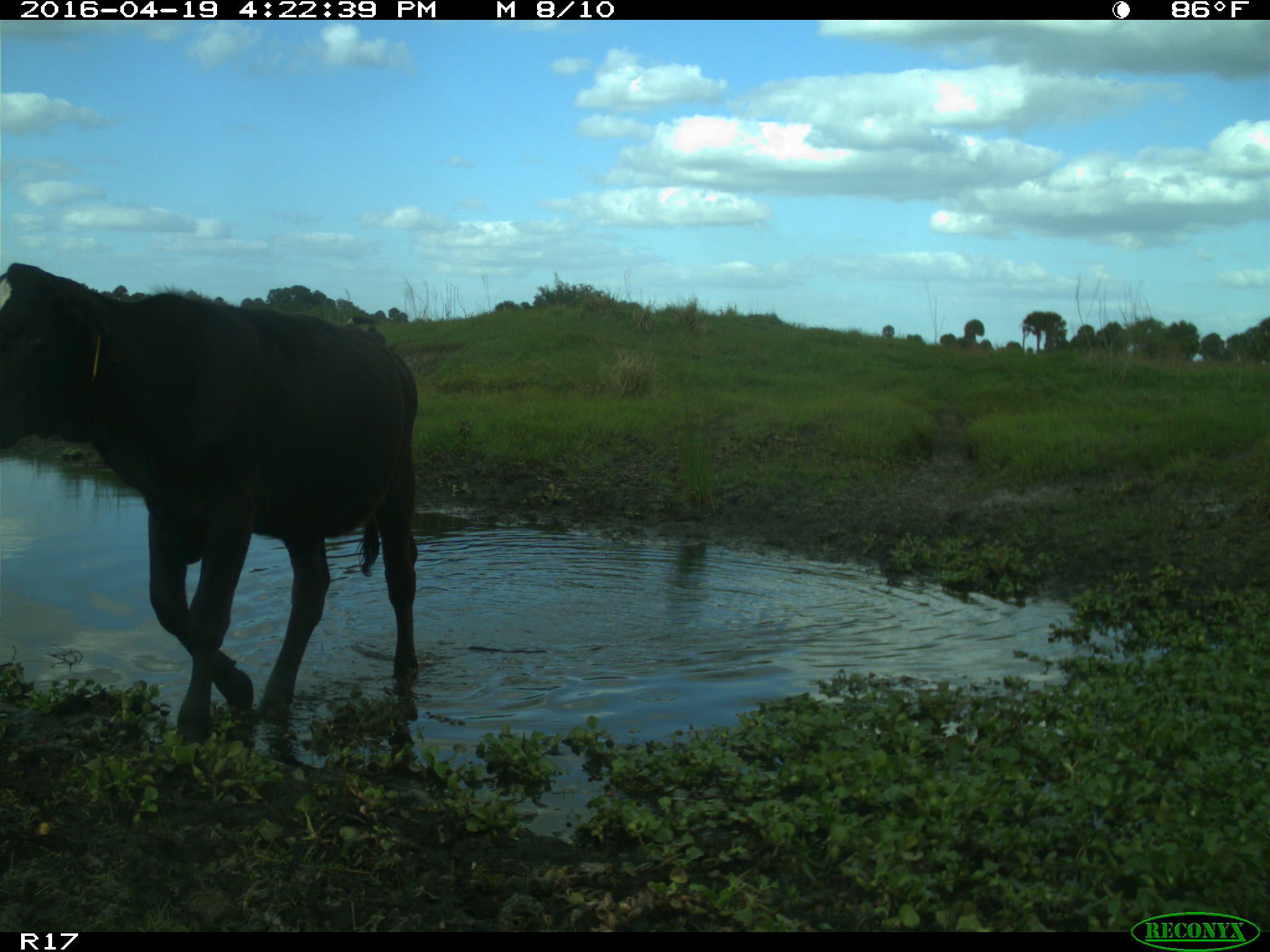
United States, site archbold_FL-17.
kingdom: Animalia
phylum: Chordata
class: Mammalia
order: Artiodactyla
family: Bovidae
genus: Bos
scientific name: Bos taurus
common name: domestic cow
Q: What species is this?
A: Bos taurus (domestic cow).